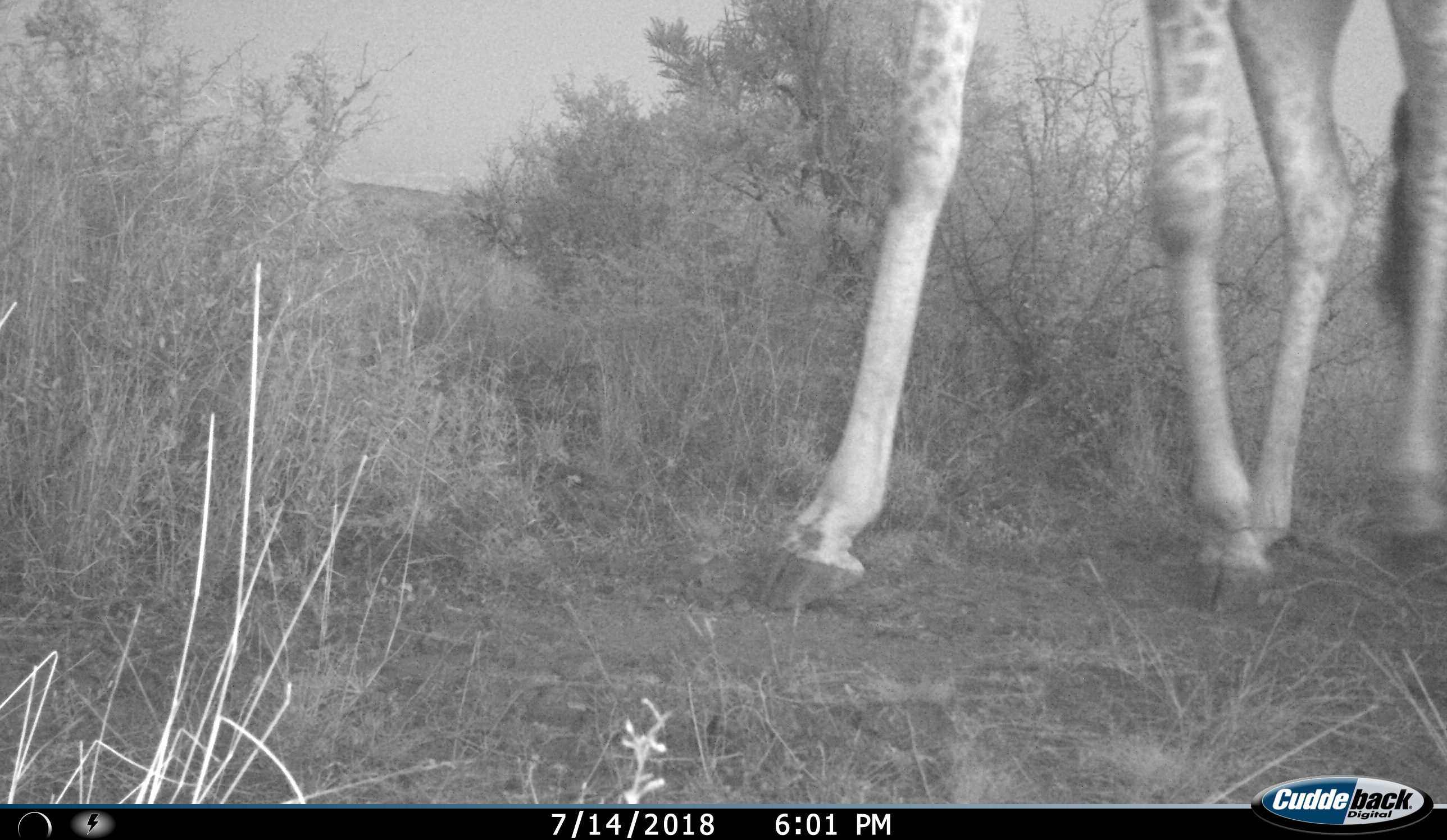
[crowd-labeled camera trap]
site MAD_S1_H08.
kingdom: Animalia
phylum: Chordata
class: Mammalia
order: Artiodactyla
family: Giraffidae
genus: Giraffa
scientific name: Giraffa camelopardalis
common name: giraffe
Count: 1.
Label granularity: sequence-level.